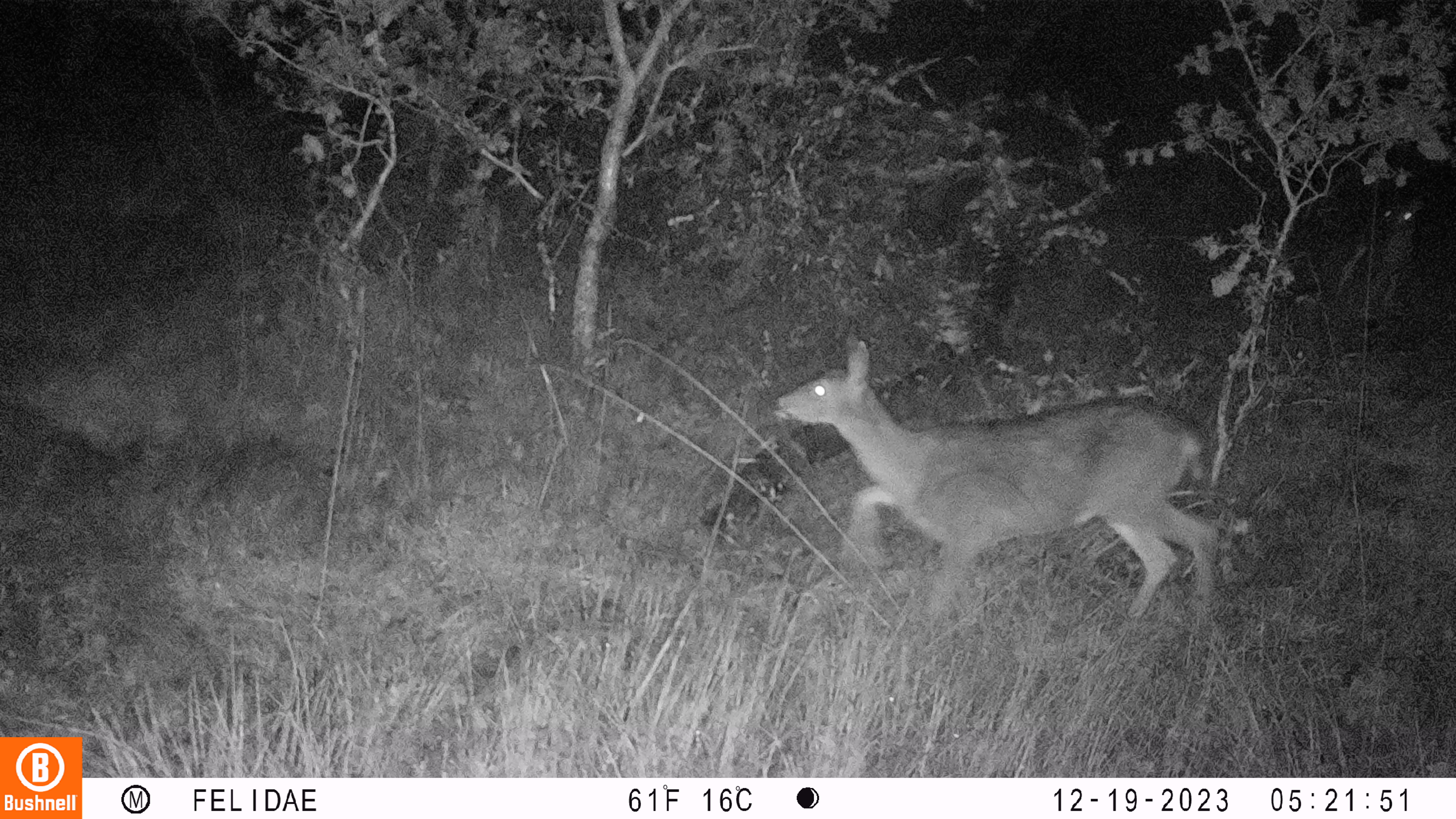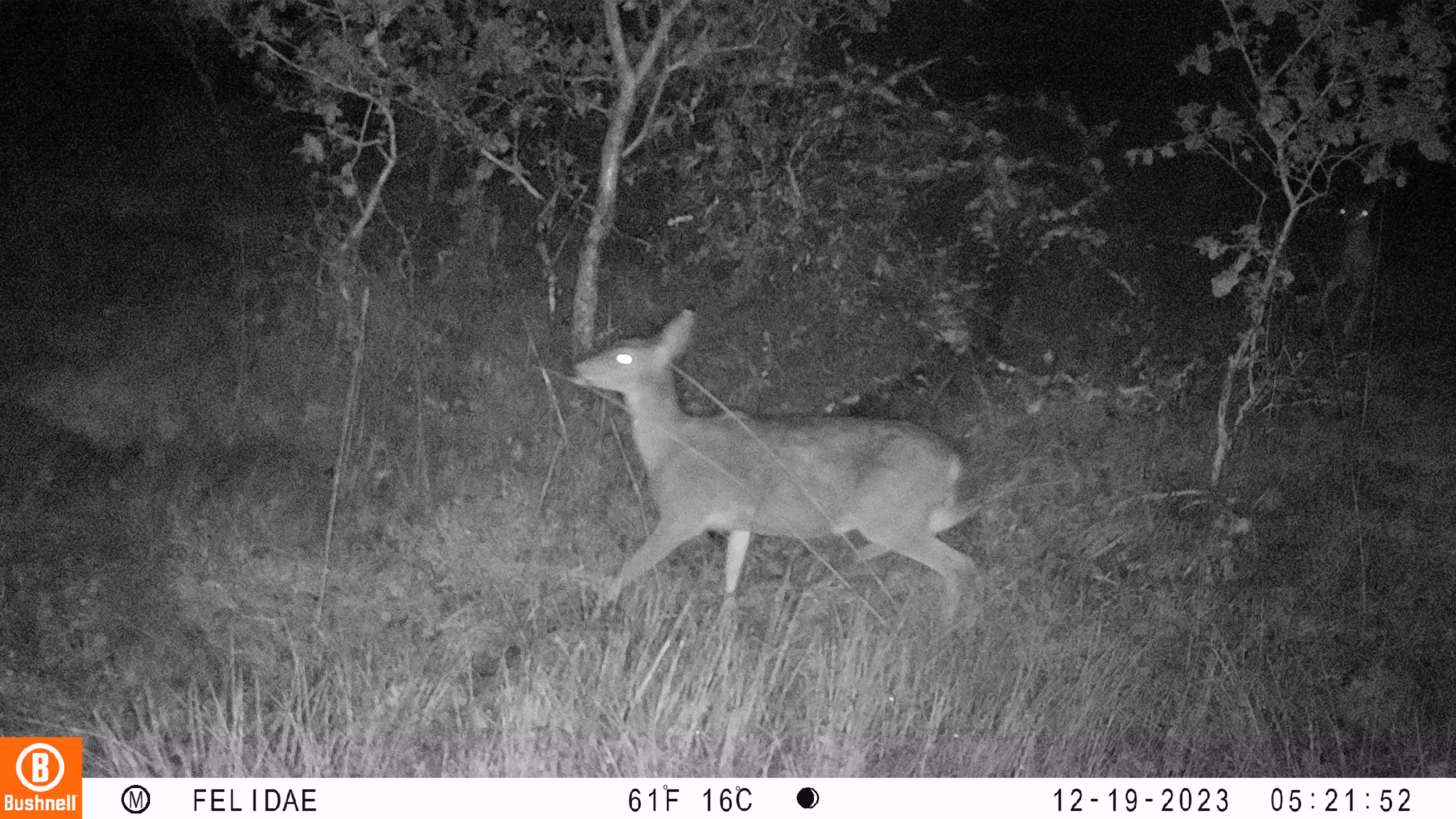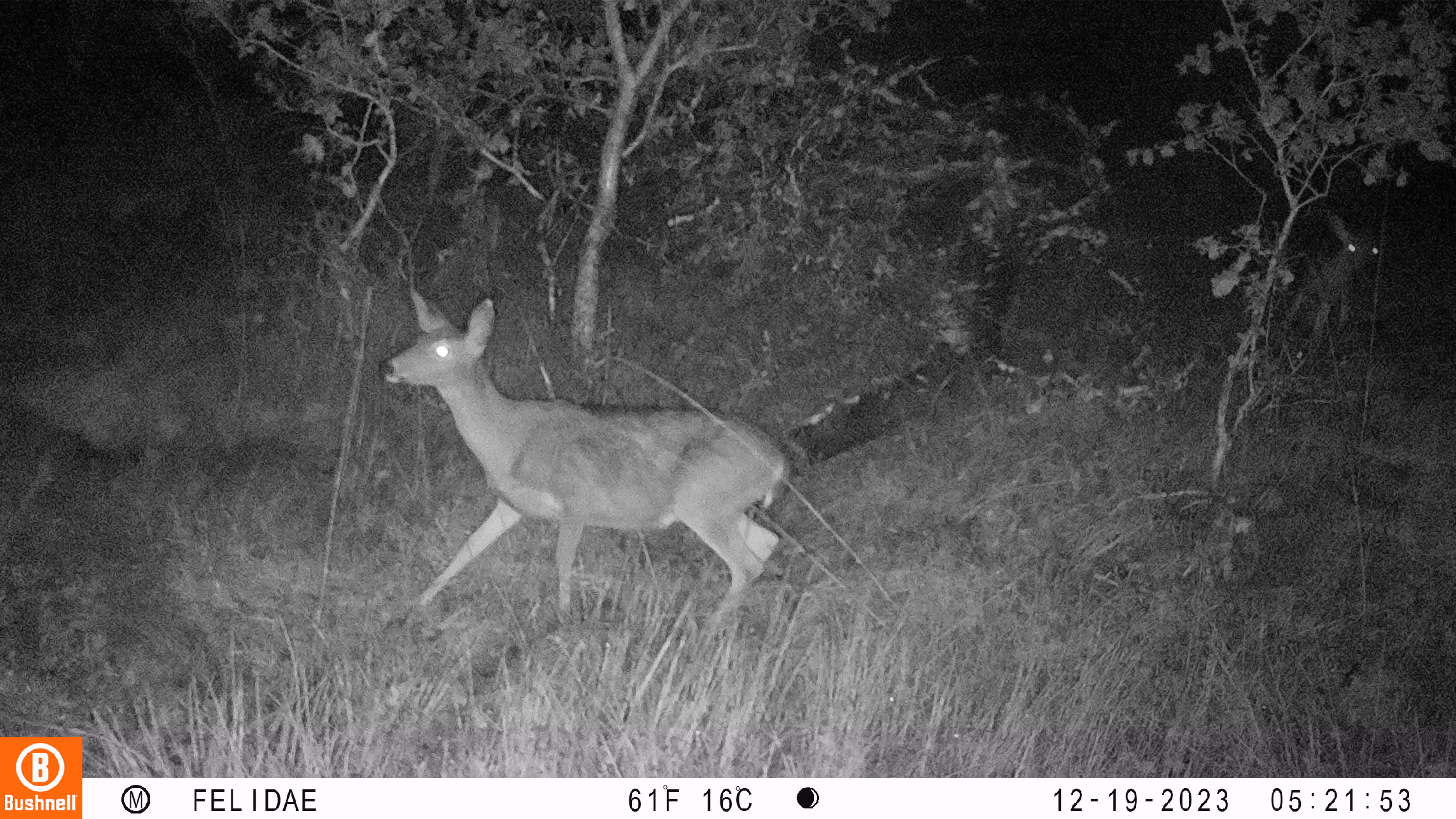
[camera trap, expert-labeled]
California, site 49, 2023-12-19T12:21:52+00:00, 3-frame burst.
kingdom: Animalia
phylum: Chordata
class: Mammalia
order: Artiodactyla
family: Cervidae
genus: Odocoileus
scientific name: Odocoileus hemionus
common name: mule deer